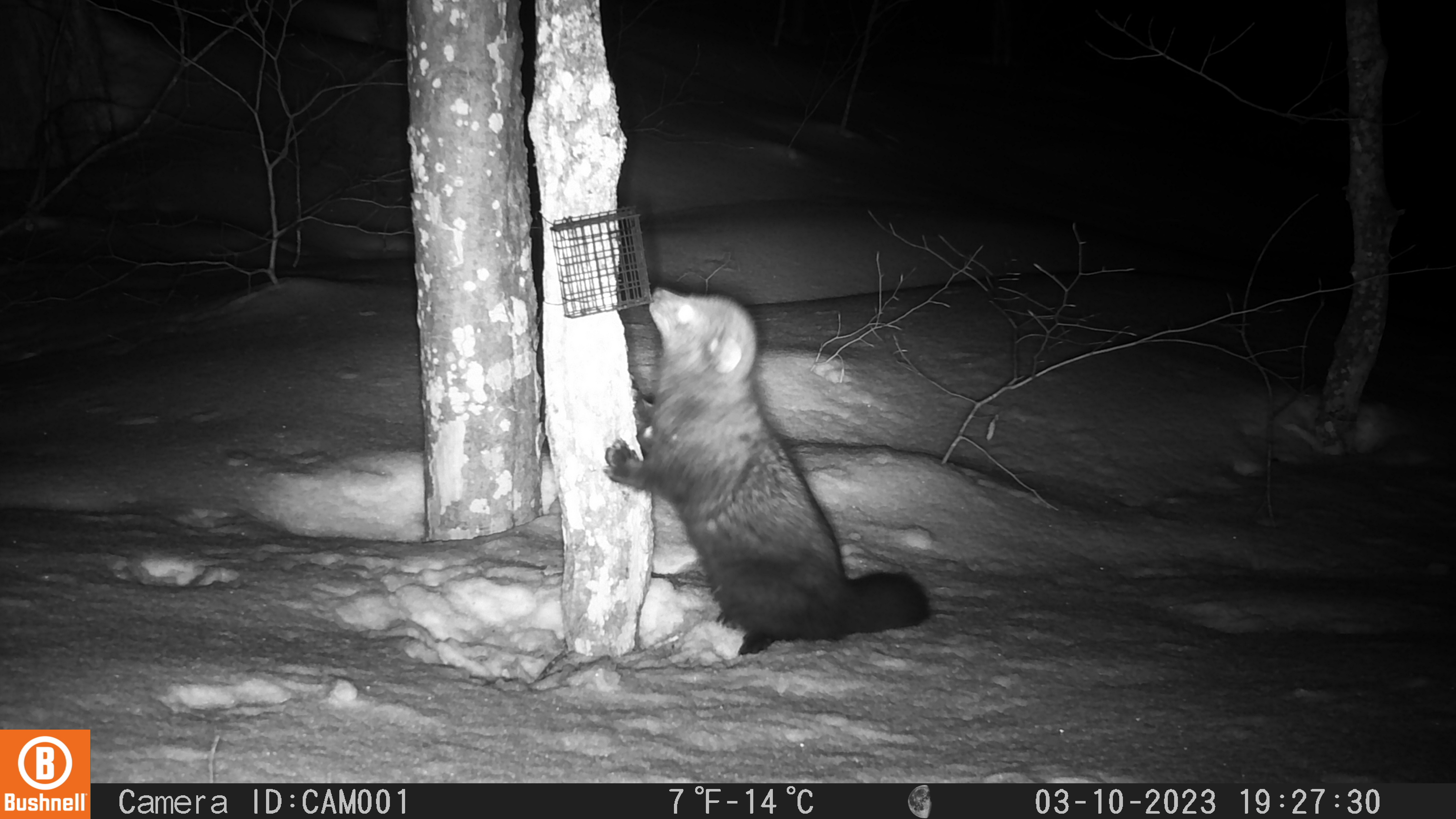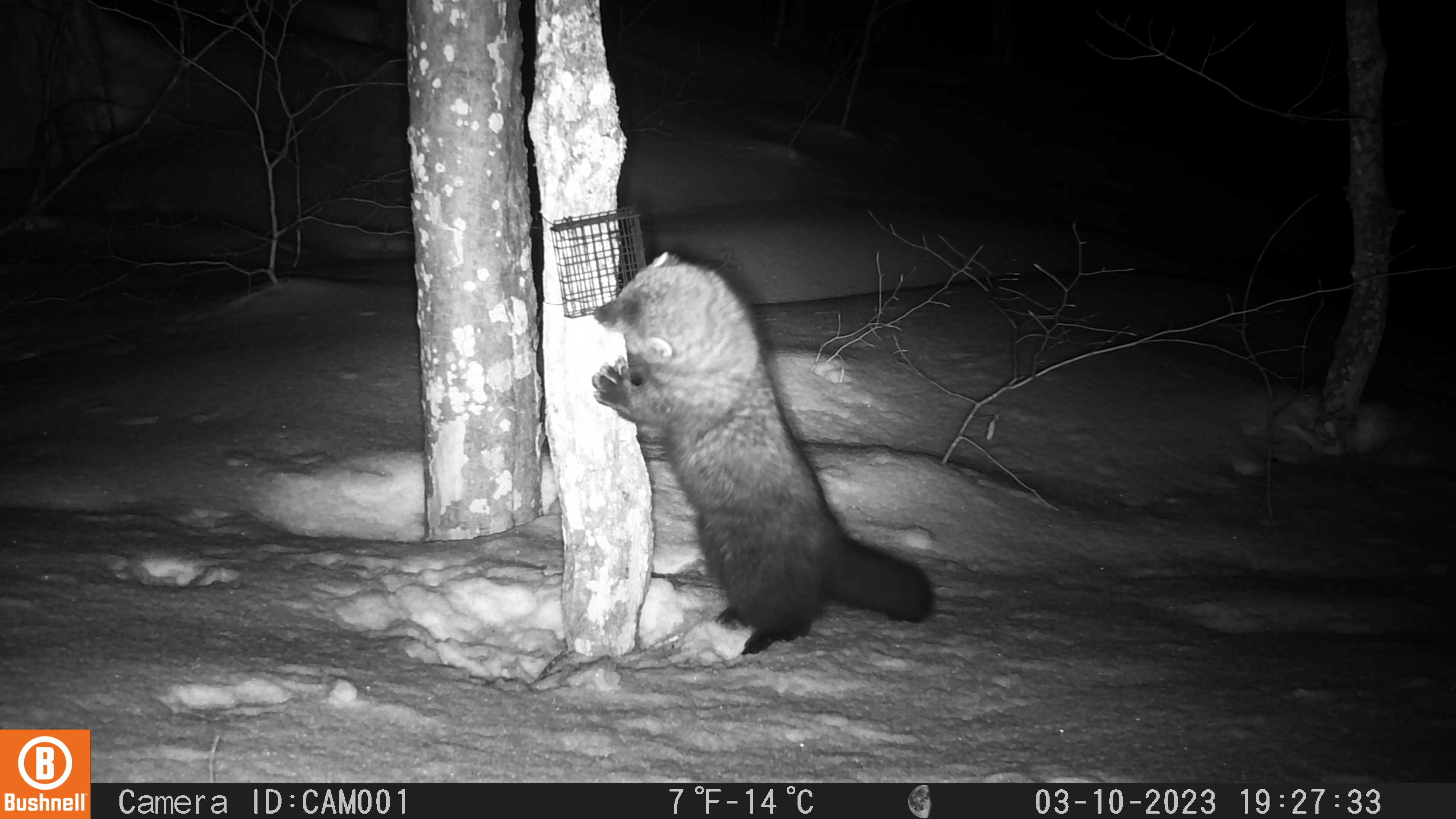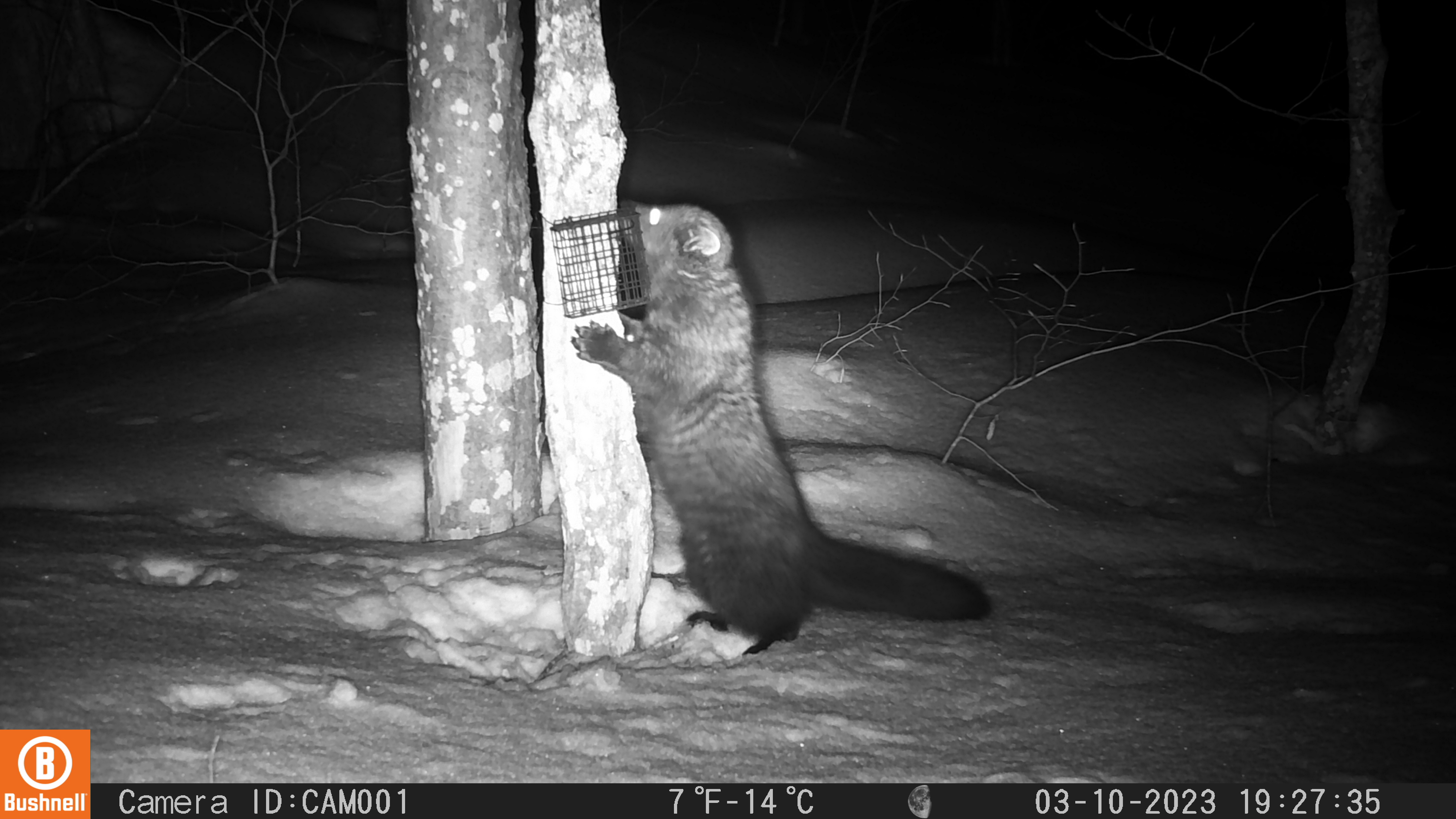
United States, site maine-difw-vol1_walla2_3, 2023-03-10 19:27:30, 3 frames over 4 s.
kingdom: Animalia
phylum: Chordata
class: Mammalia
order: Carnivora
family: Mustelidae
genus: Pekania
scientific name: Pekania pennanti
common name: fisher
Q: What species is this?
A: Fisher (Pekania pennanti).